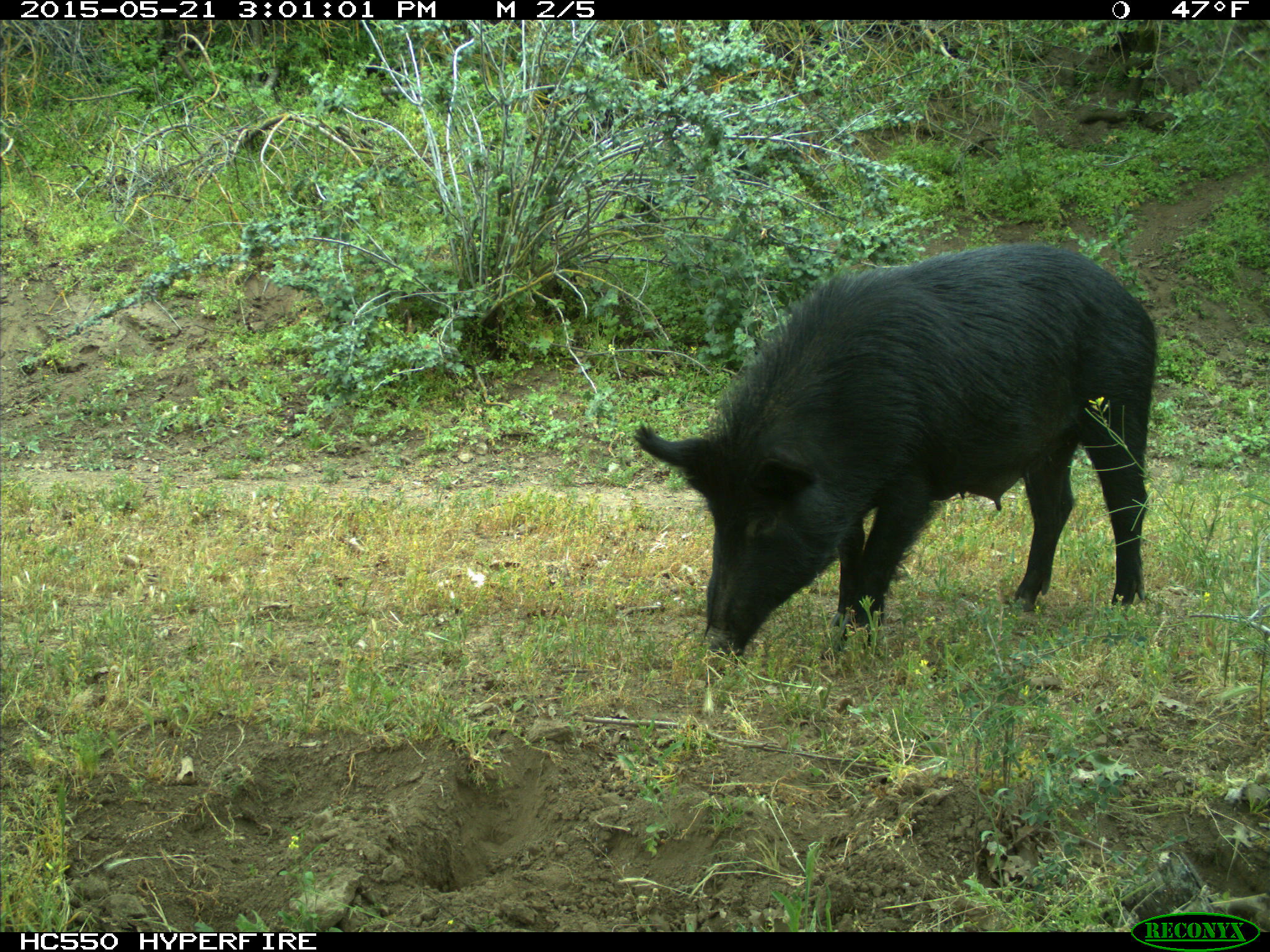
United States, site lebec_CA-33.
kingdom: Animalia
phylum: Chordata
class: Mammalia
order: Artiodactyla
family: Suidae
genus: Sus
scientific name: Sus scrofa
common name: wild boar